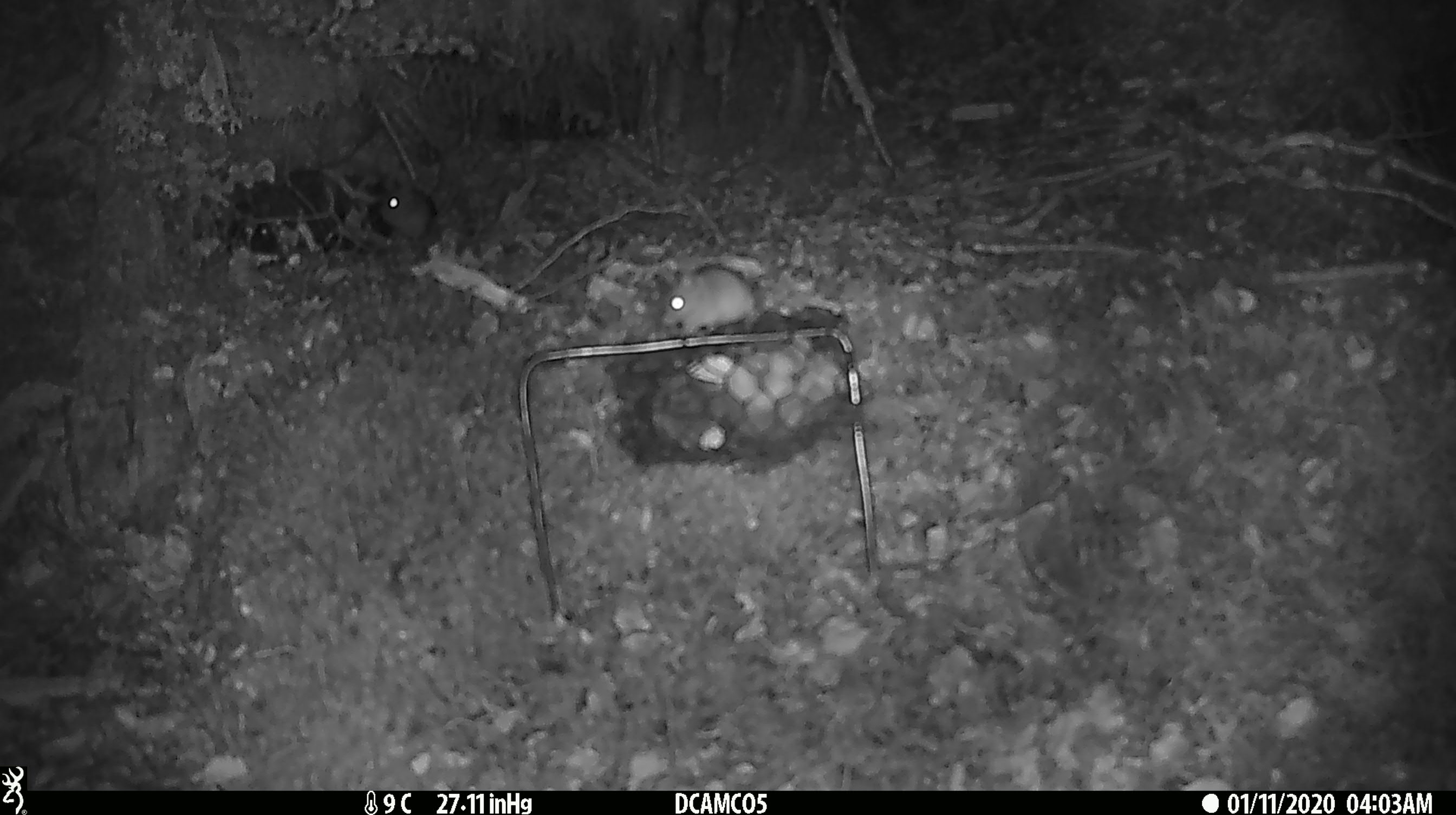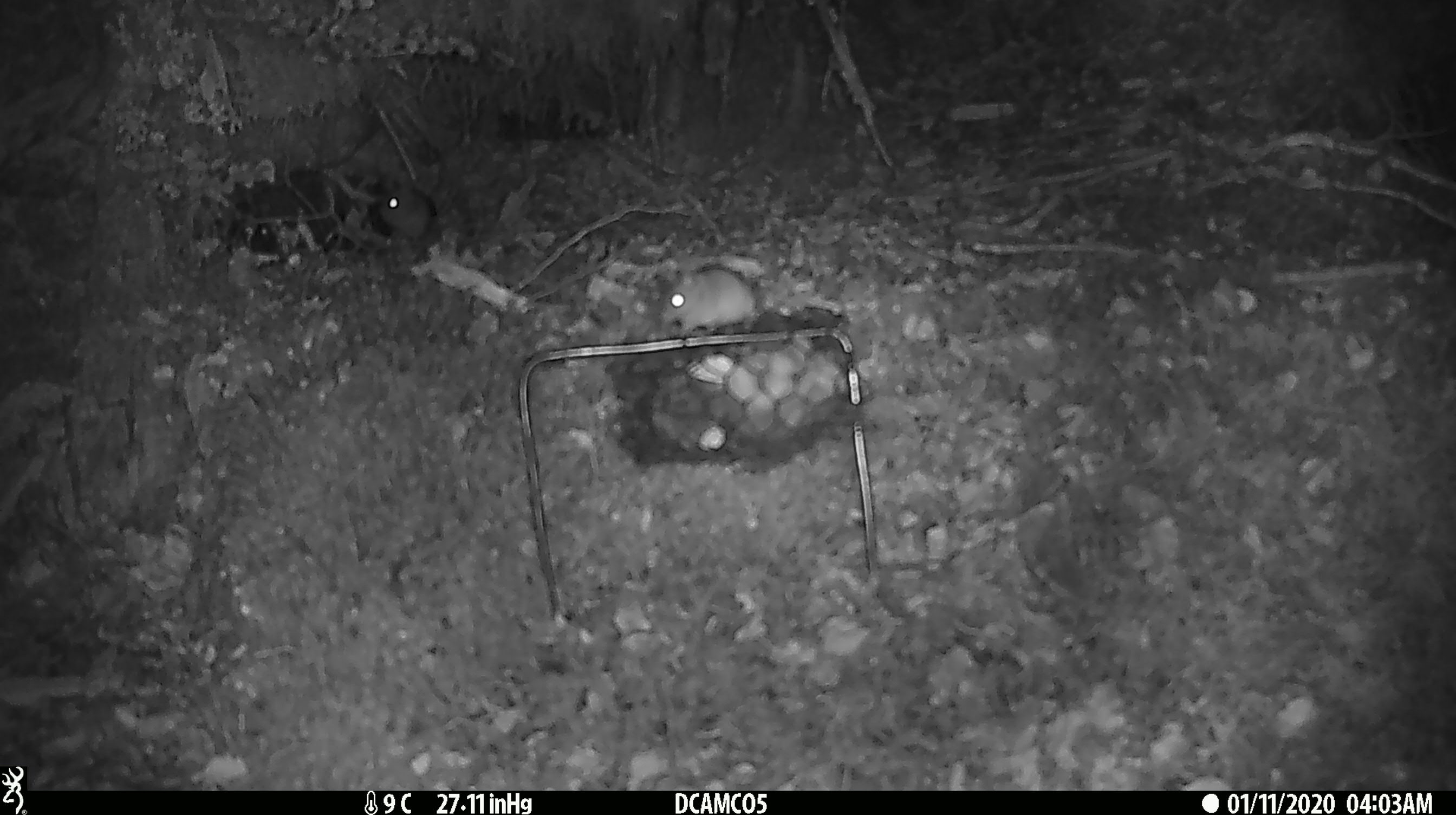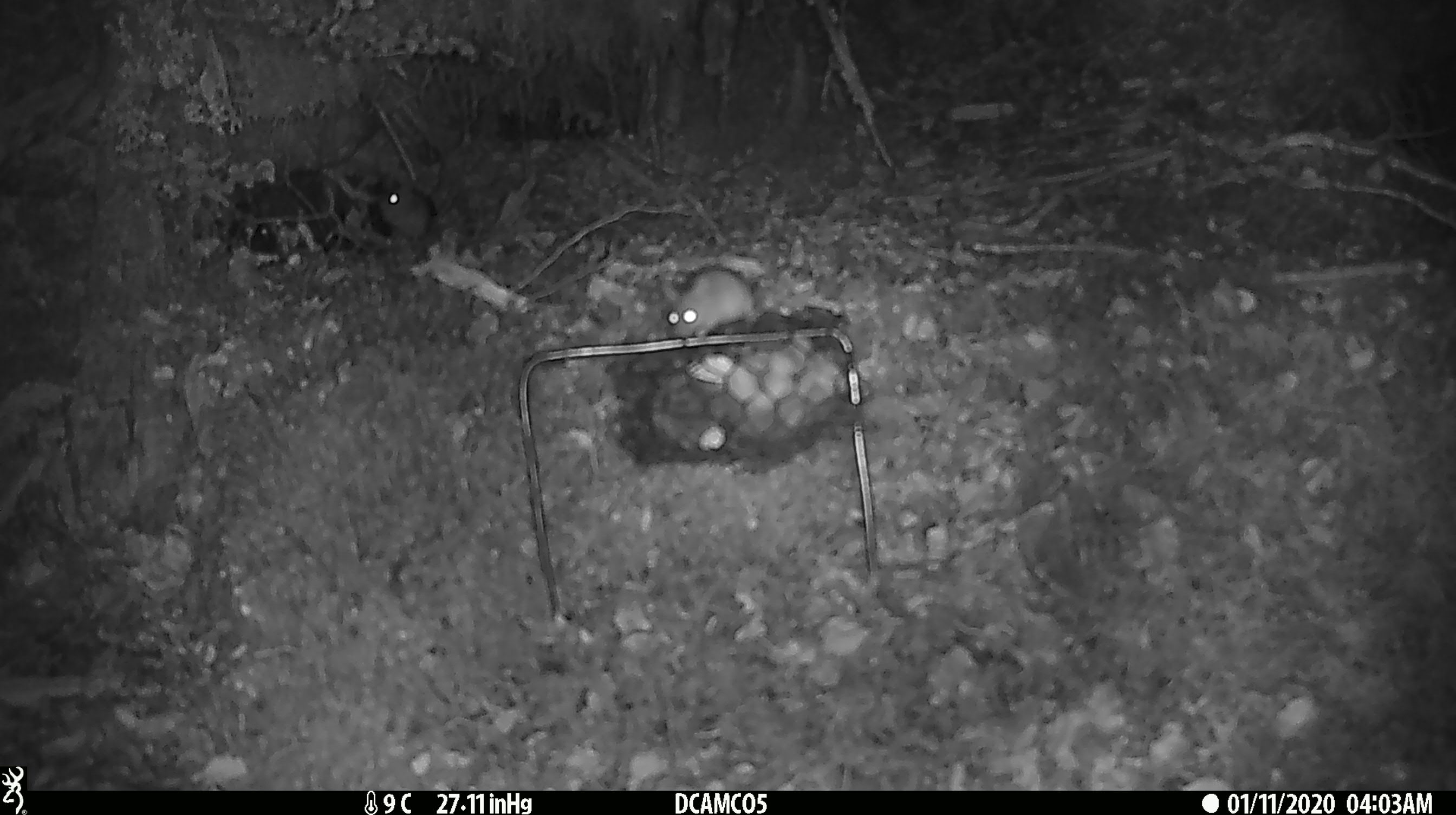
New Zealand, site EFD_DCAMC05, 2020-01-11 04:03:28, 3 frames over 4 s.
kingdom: Animalia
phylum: Chordata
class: Mammalia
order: Rodentia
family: Muridae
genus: Mus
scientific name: Mus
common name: mouse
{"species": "mouse (Mus)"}